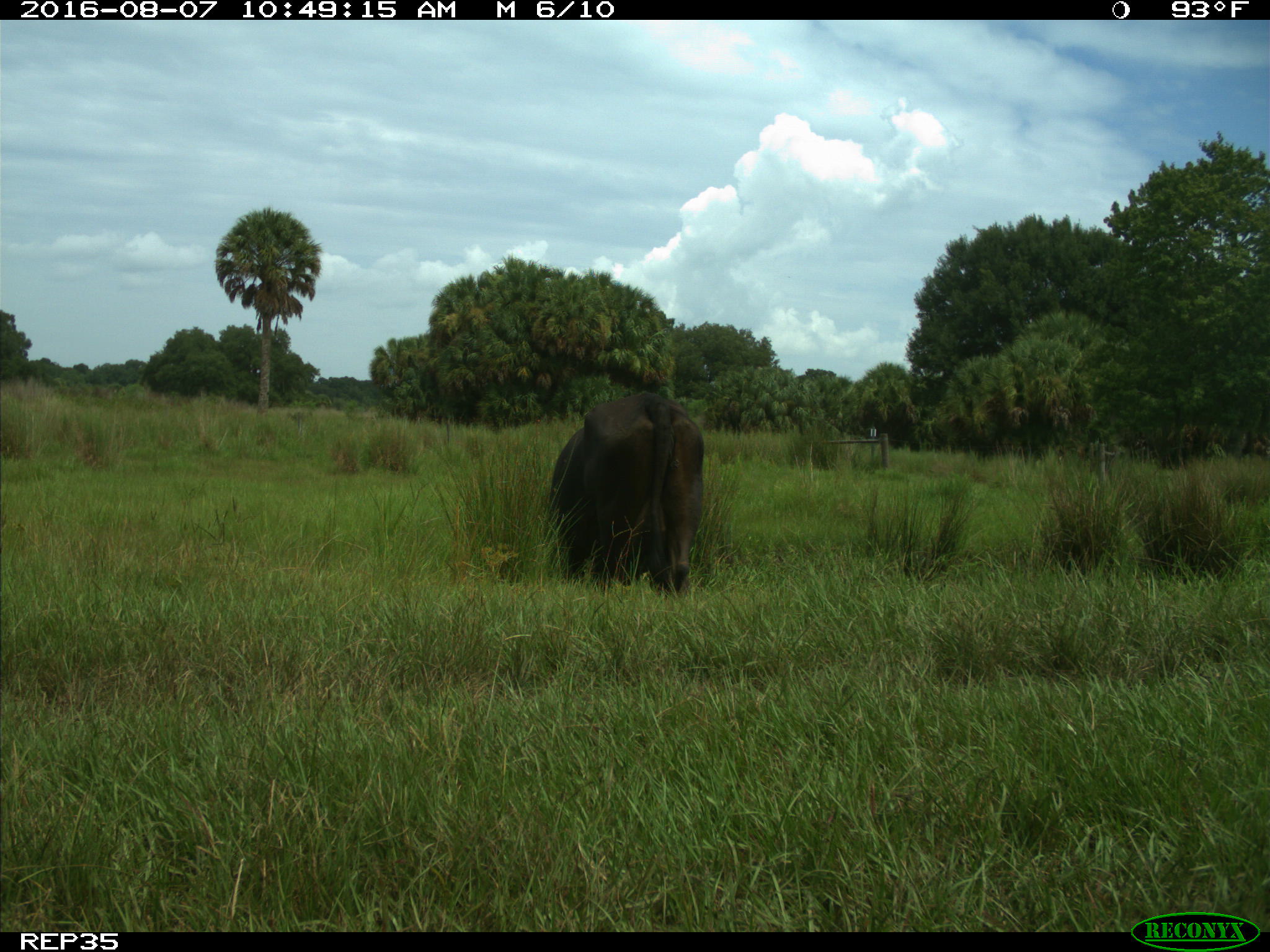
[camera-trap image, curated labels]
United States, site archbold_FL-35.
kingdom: Animalia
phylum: Chordata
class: Mammalia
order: Artiodactyla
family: Bovidae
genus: Bos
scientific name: Bos taurus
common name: domestic cow